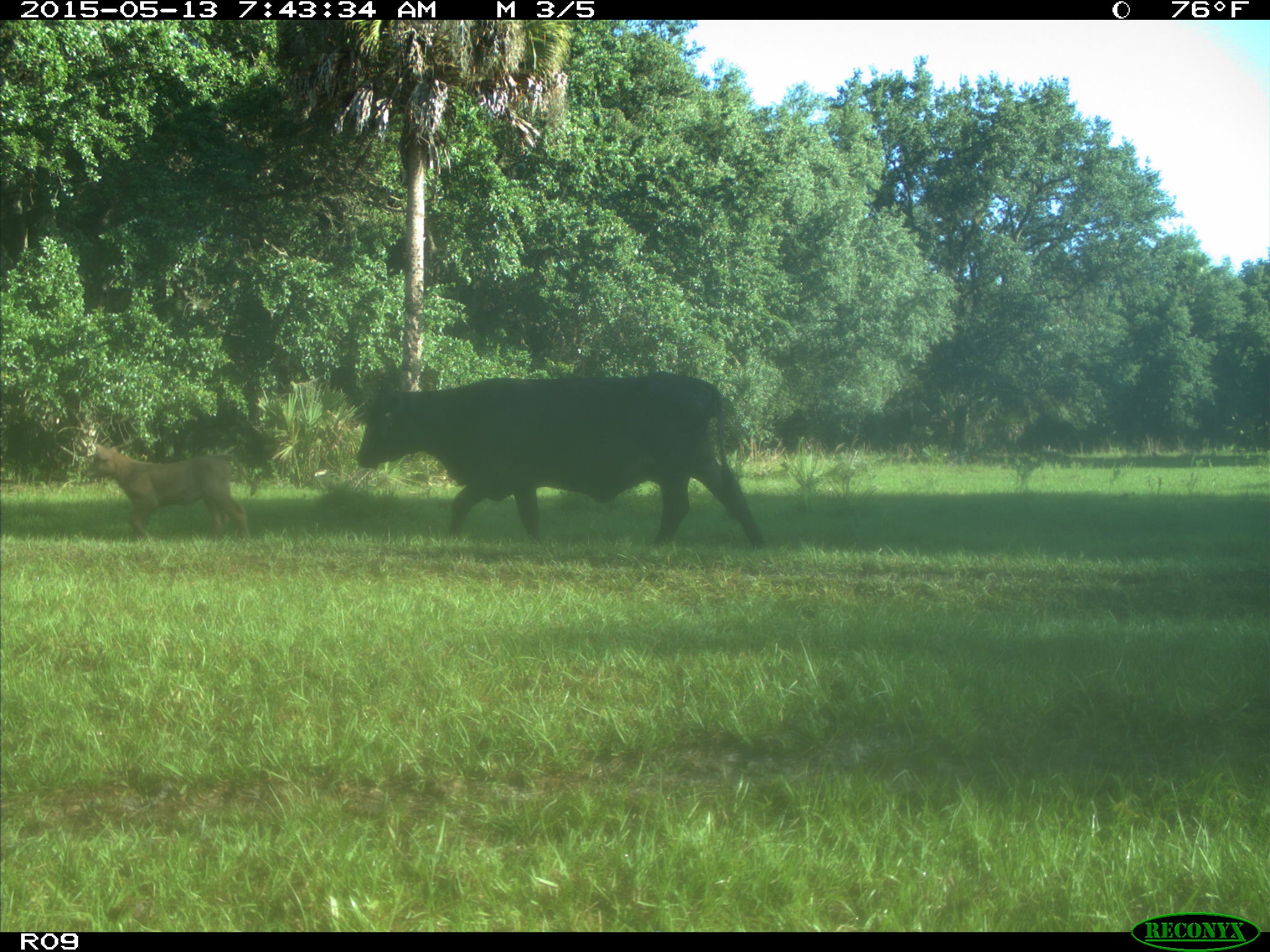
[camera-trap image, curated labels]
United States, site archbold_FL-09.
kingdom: Animalia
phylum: Chordata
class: Mammalia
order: Artiodactyla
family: Bovidae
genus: Bos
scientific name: Bos taurus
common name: domestic cow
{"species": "Bos taurus (domestic cow)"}